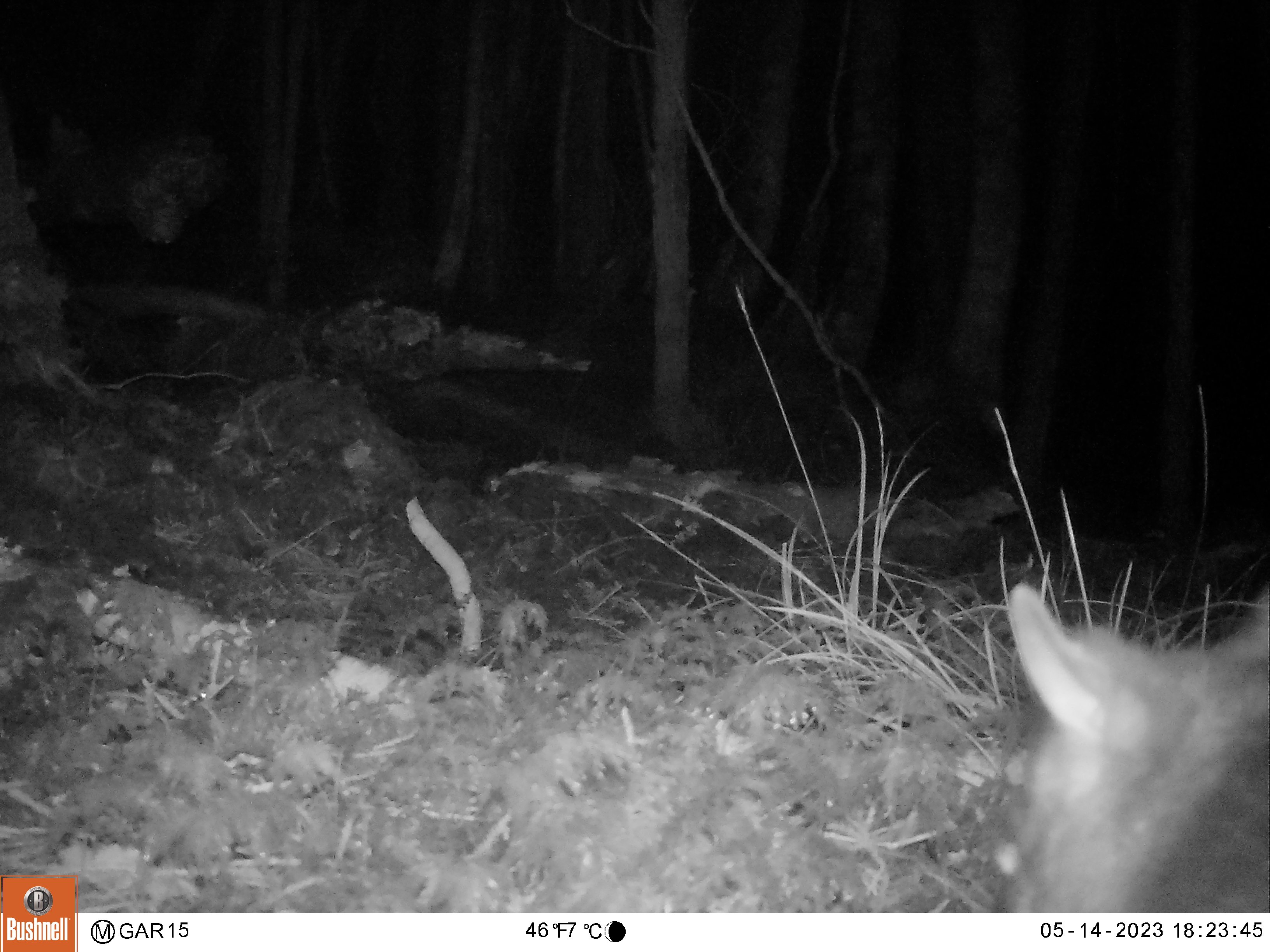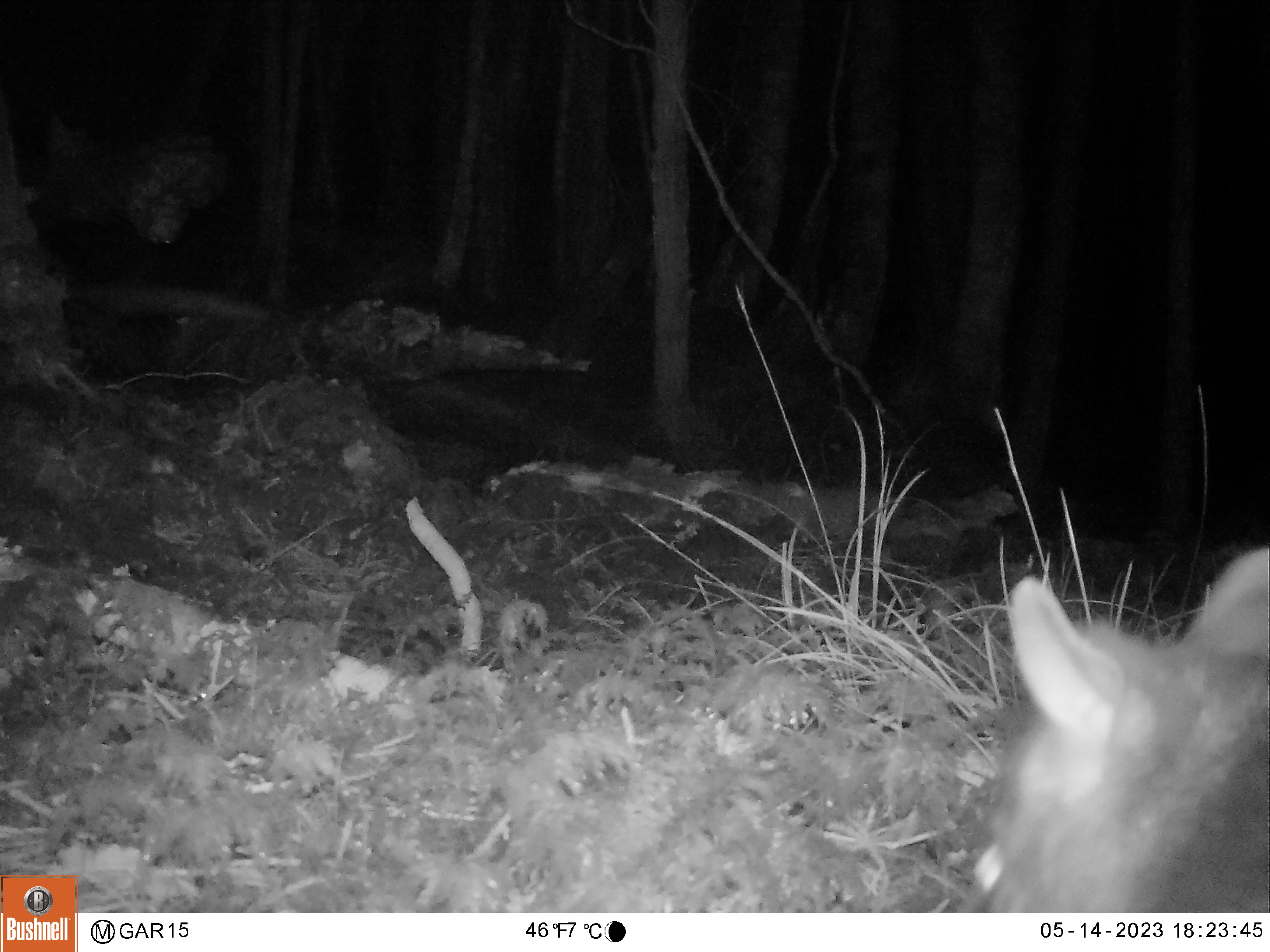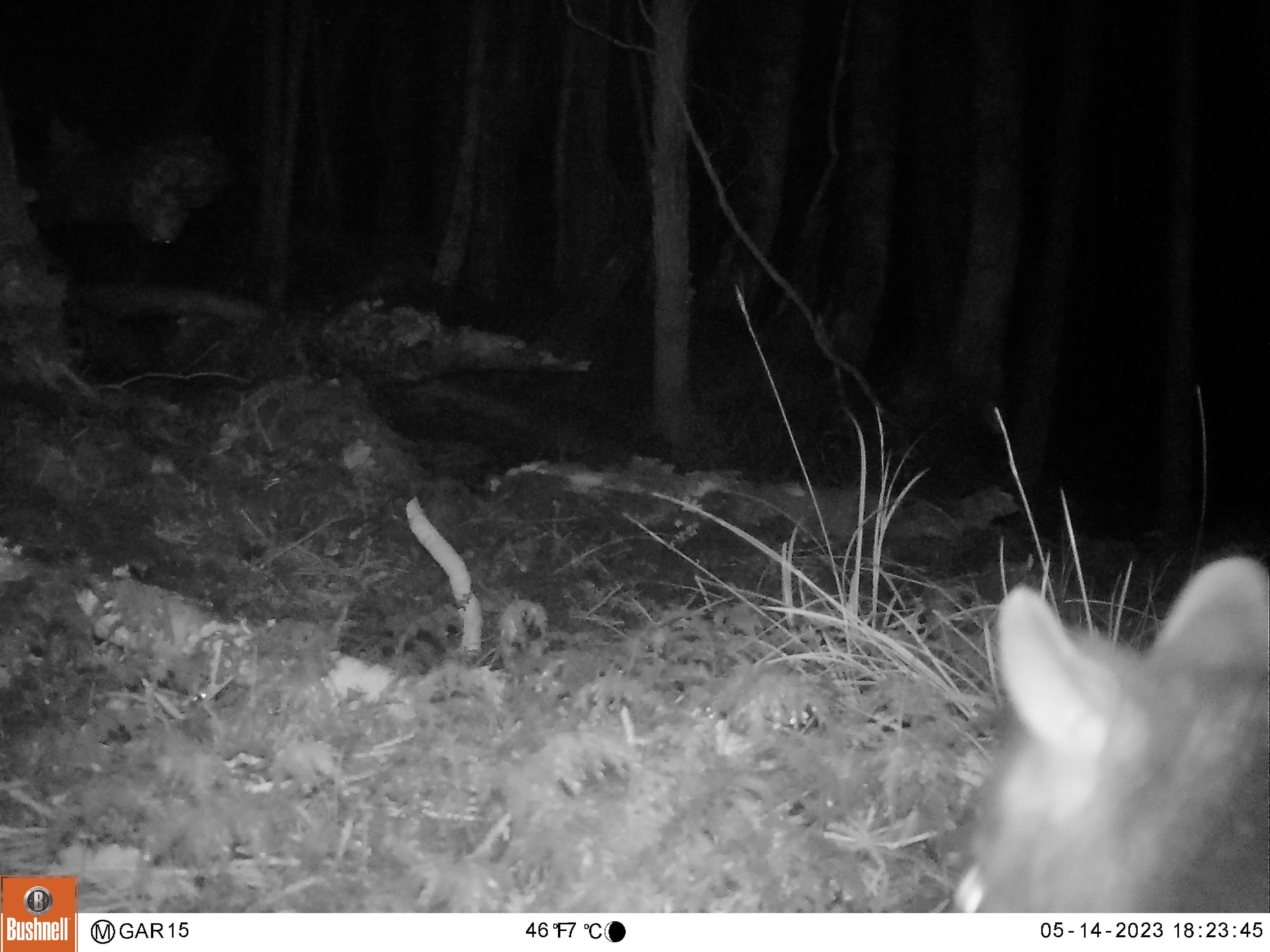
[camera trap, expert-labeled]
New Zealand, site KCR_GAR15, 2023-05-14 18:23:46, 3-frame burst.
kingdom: Animalia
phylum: Chordata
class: Mammalia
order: Diprotodontia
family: Phalangeridae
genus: Trichosurus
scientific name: Trichosurus vulpecula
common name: common brushtail possum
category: possum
Possum (common brushtail possum) (Trichosurus vulpecula).